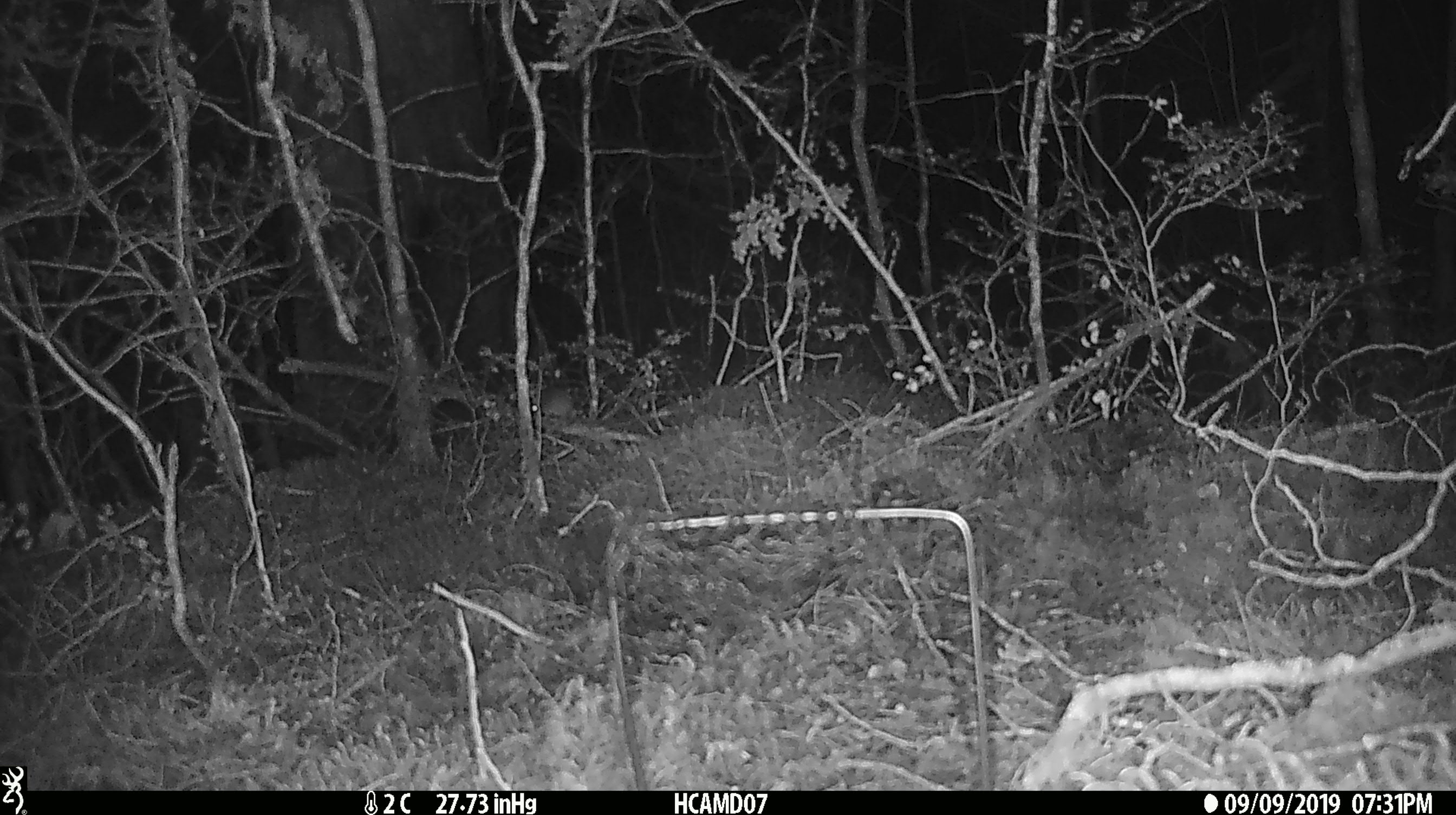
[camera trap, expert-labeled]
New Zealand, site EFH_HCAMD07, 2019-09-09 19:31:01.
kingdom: Animalia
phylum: Chordata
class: Mammalia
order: Rodentia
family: Muridae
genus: Mus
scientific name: Mus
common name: mouse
Mouse (Mus).